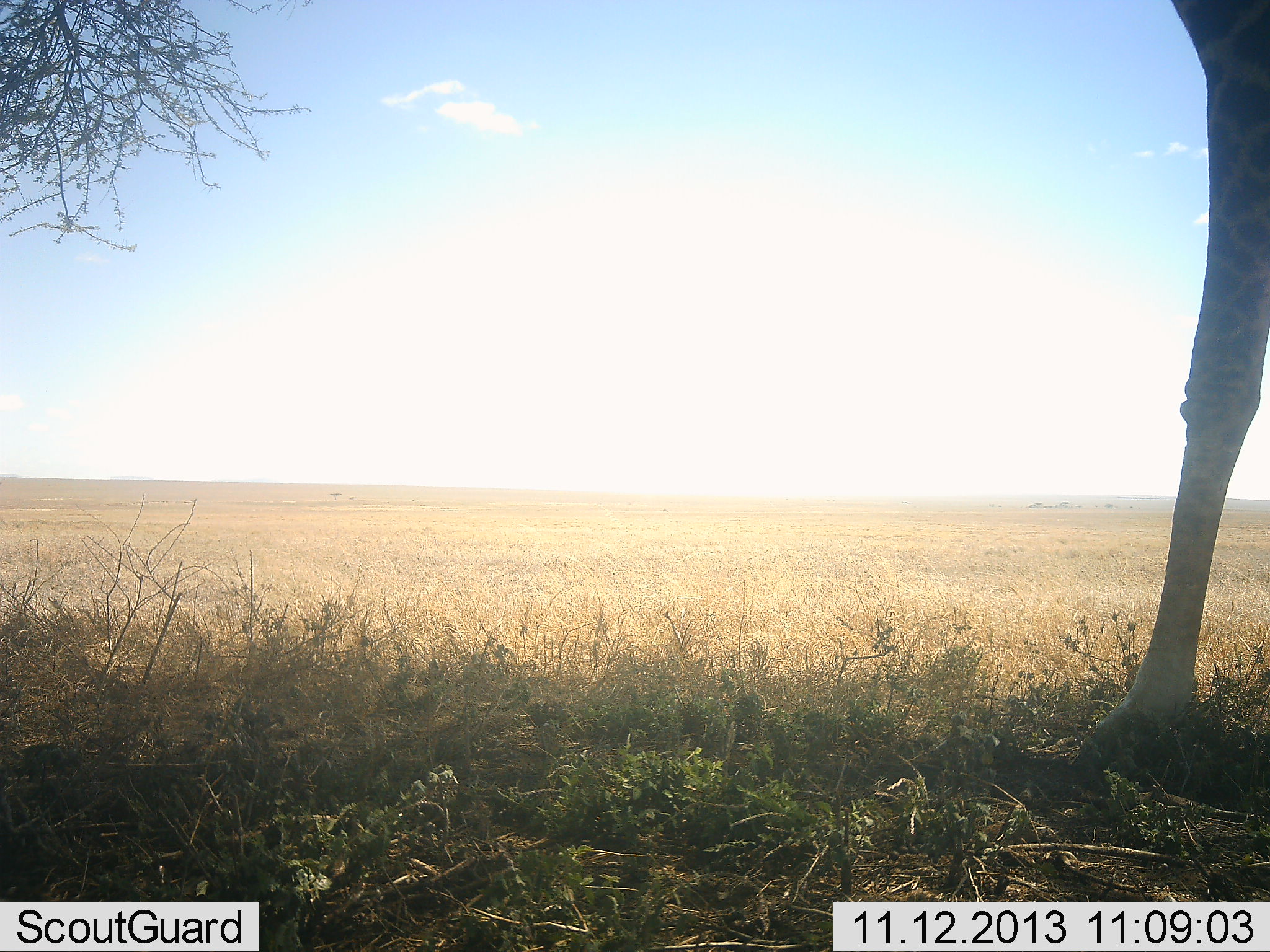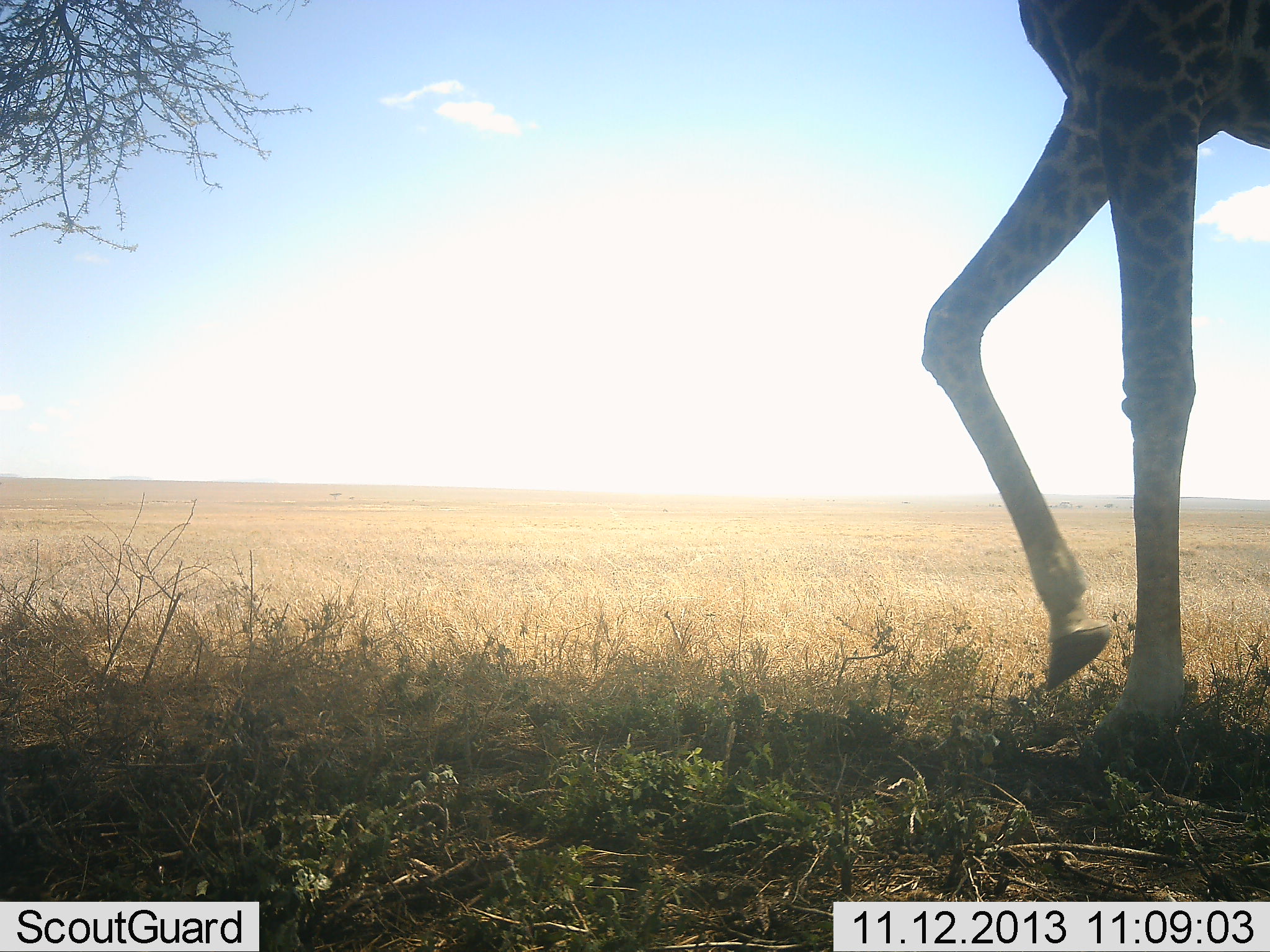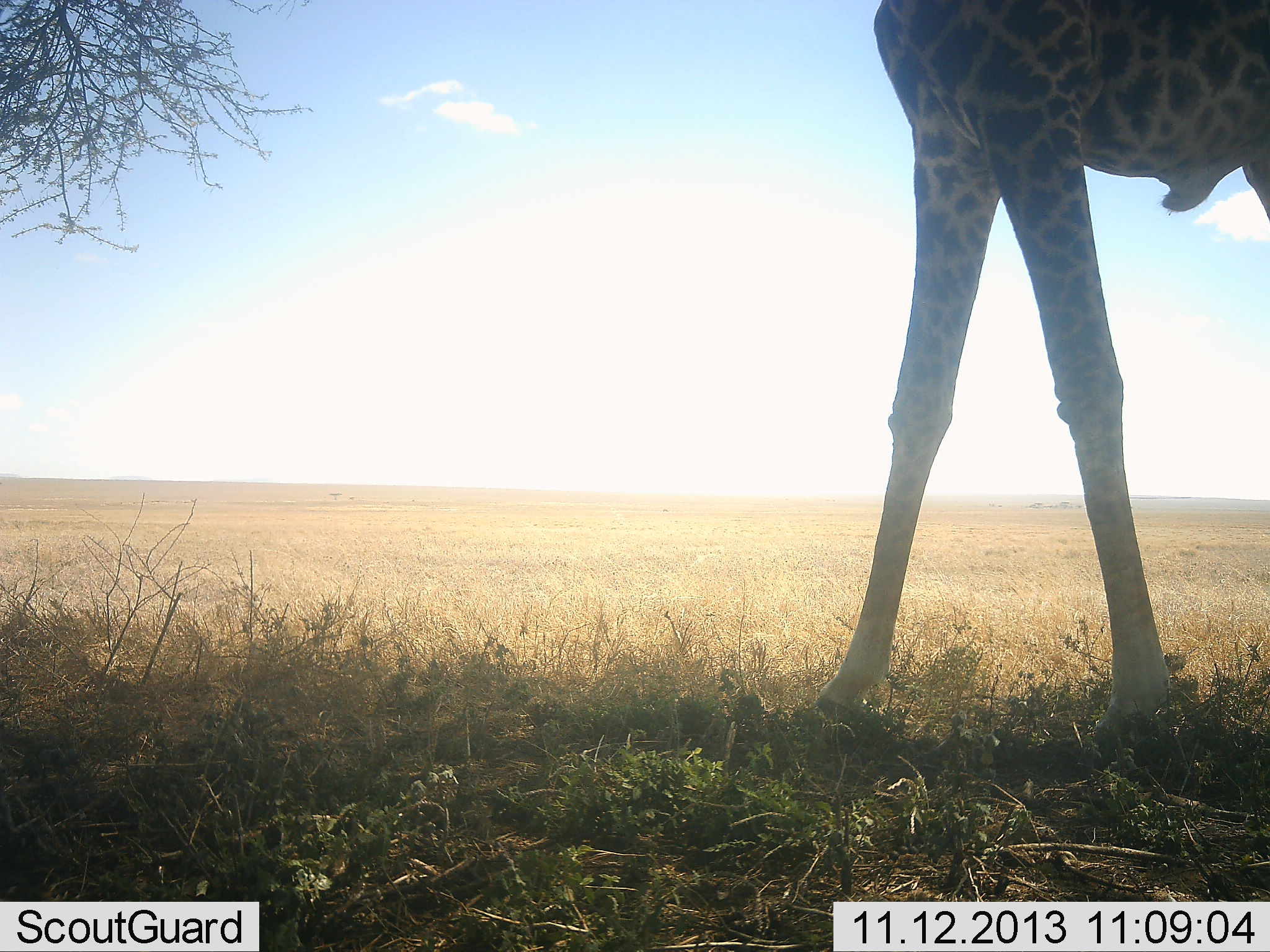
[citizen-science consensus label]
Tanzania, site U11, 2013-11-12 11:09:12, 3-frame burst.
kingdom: Animalia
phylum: Chordata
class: Mammalia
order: Artiodactyla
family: Giraffidae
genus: Giraffa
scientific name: Giraffa camelopardalis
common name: giraffe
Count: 1.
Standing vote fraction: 12%.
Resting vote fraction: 0%.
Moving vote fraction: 81%.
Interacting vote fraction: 0%.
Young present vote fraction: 0%.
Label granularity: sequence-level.